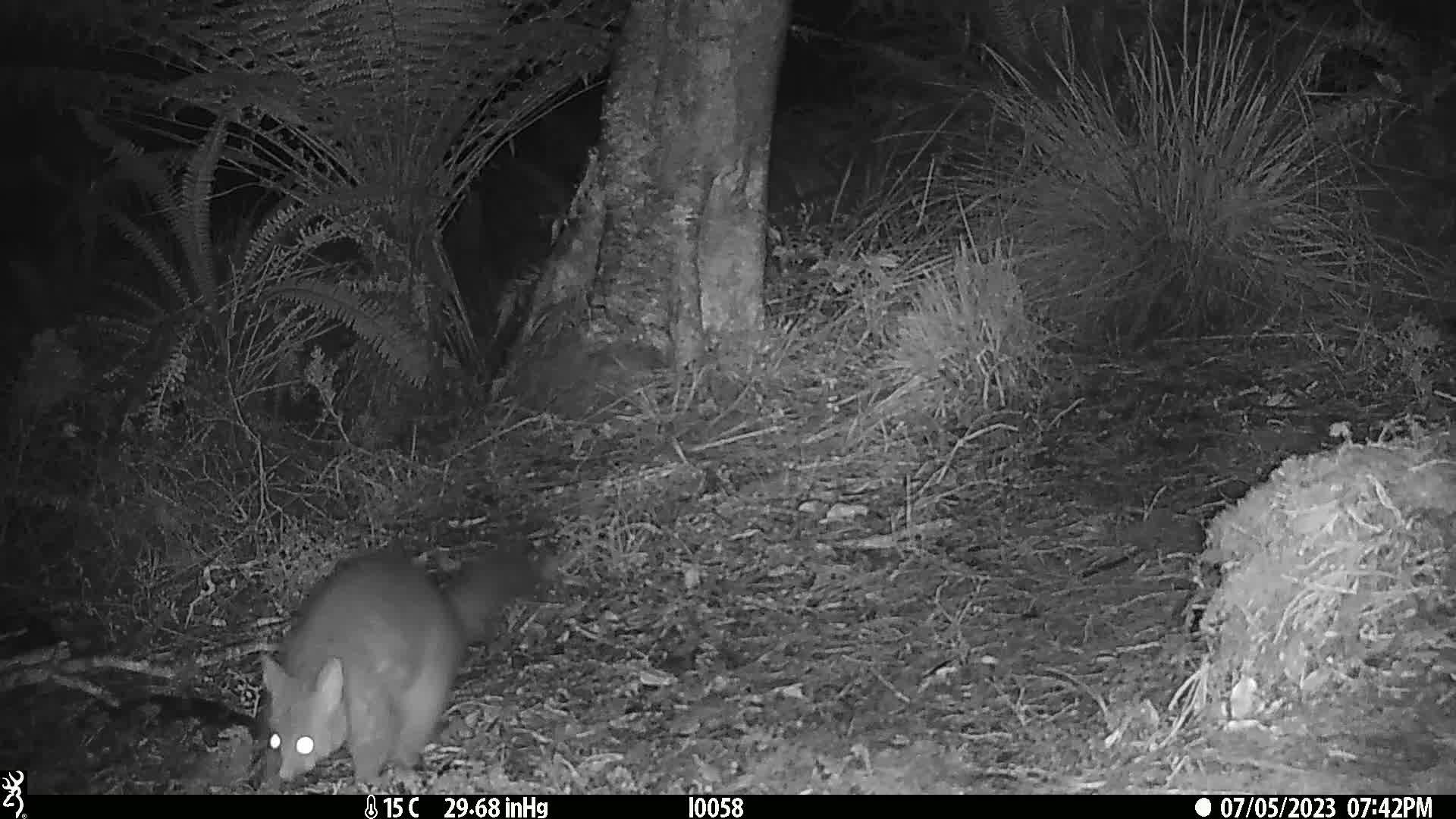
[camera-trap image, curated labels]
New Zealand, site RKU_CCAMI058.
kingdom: Animalia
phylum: Chordata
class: Mammalia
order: Diprotodontia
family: Phalangeridae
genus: Trichosurus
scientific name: Trichosurus vulpecula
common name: common brushtail possum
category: possum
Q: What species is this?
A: Possum (common brushtail possum) (Trichosurus vulpecula).